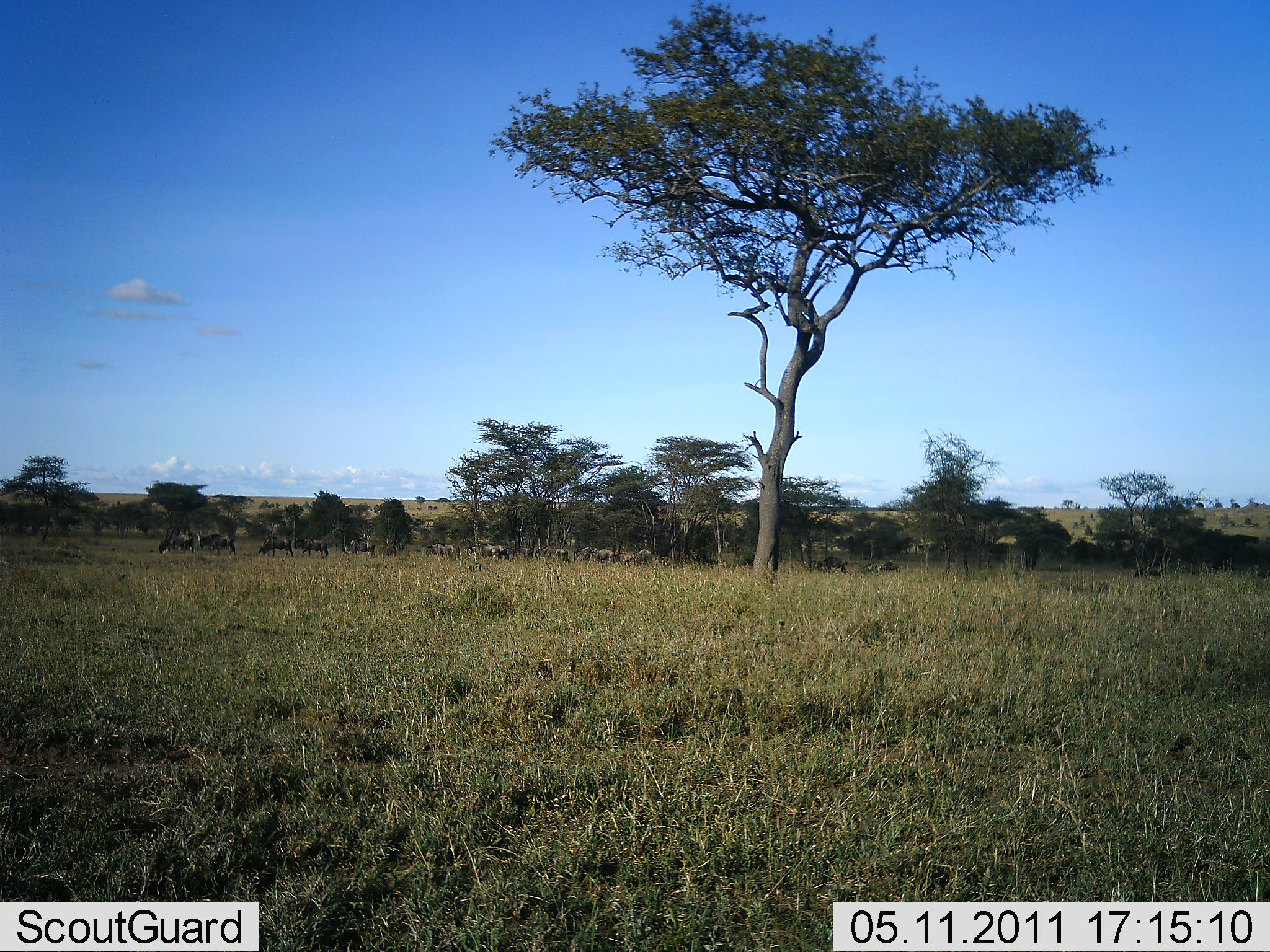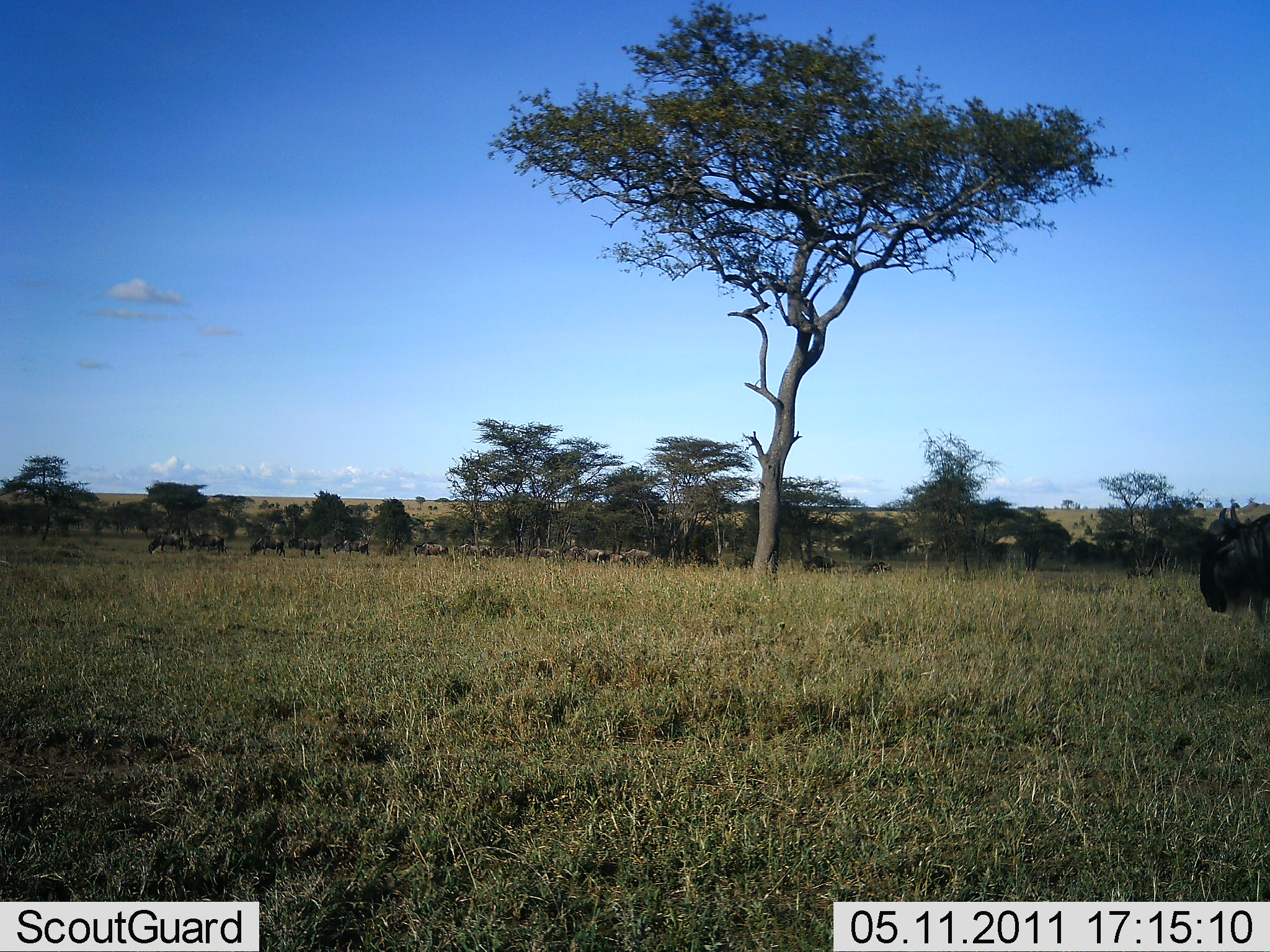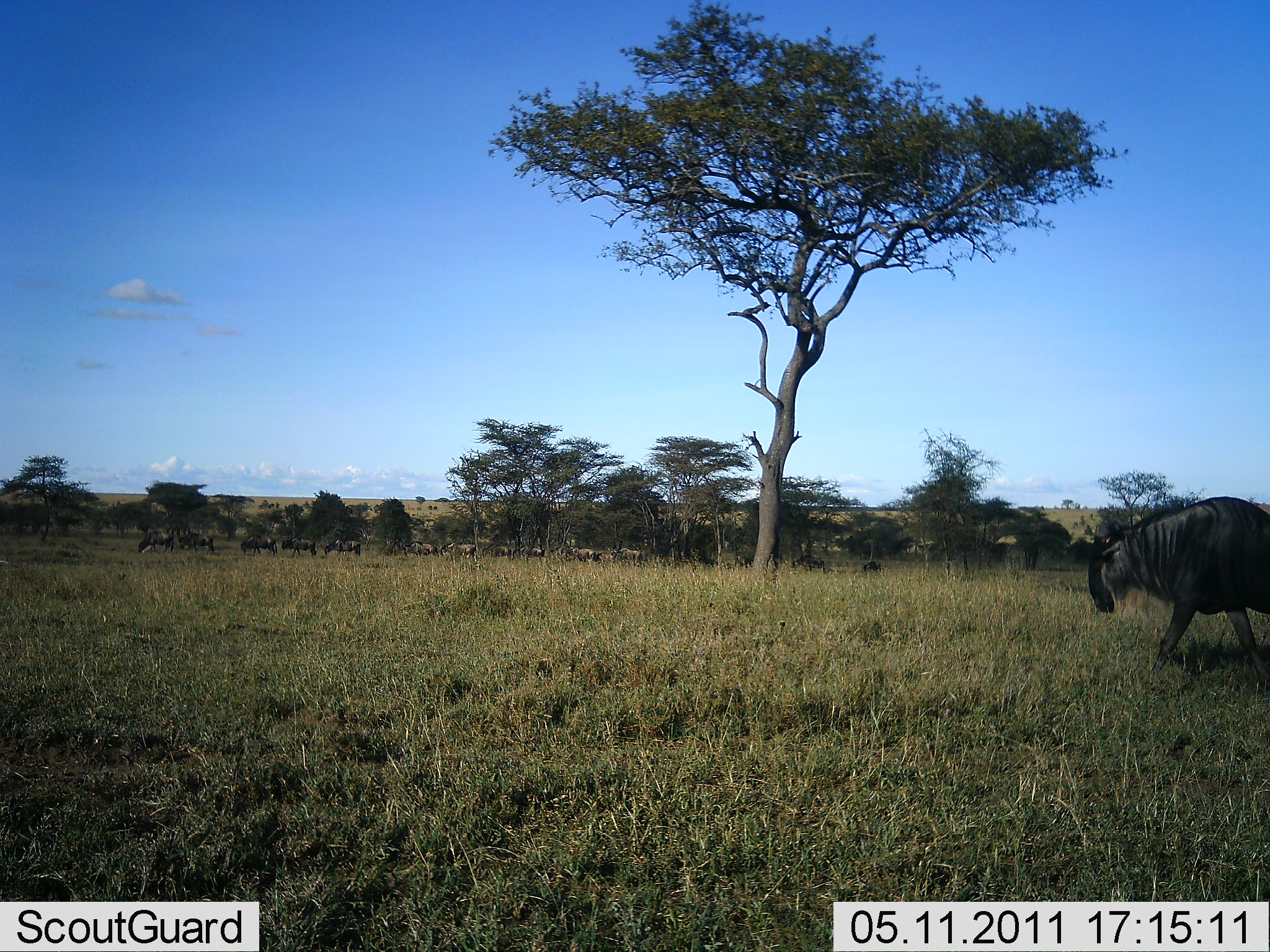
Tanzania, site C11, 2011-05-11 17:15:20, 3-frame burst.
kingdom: Animalia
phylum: Chordata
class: Mammalia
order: Artiodactyla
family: Bovidae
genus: Connochaetes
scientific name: Connochaetes taurinus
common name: blue wildebeest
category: wildebeest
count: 11-50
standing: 31%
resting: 0%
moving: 85%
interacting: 0%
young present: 0%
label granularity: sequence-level